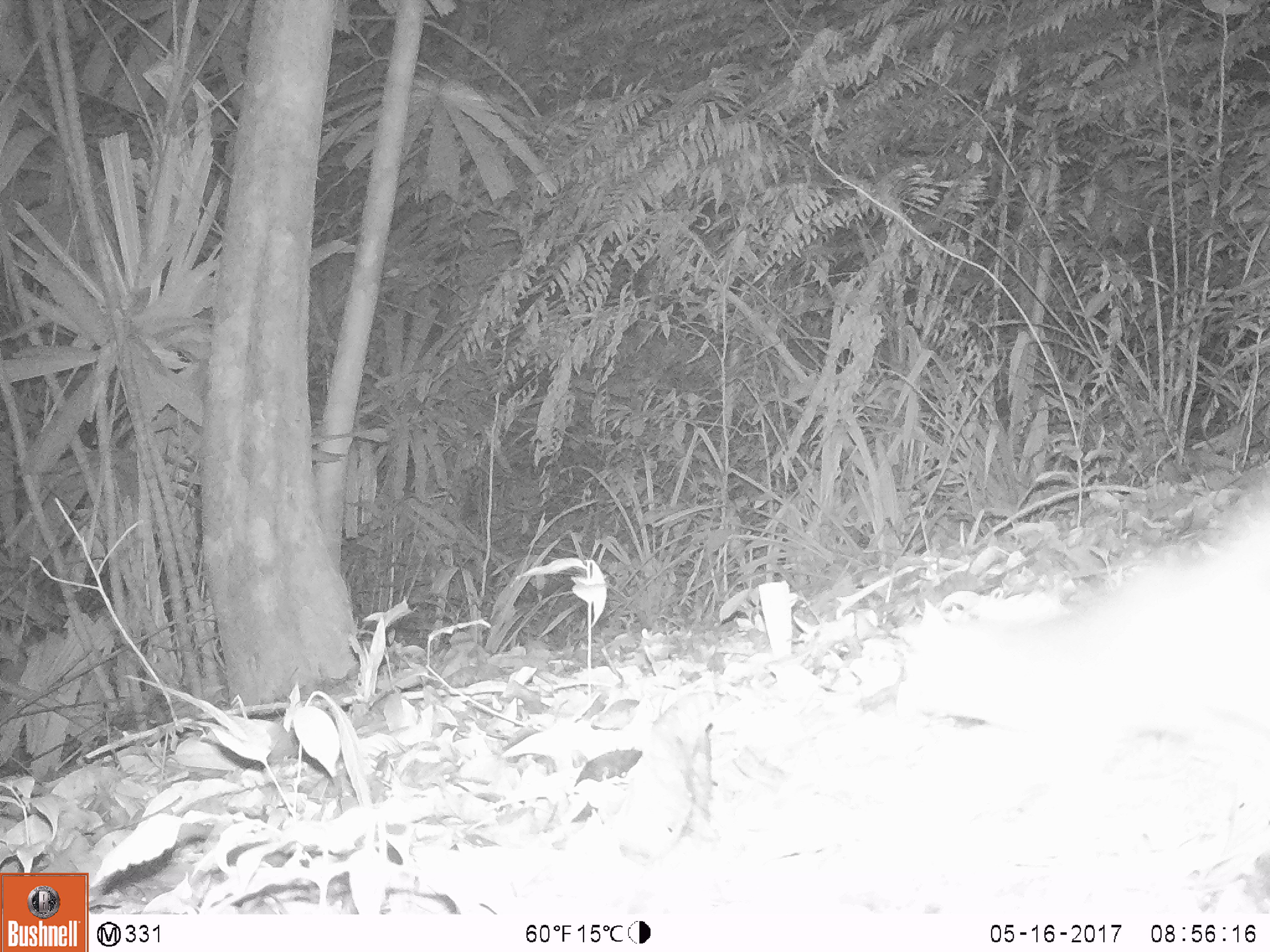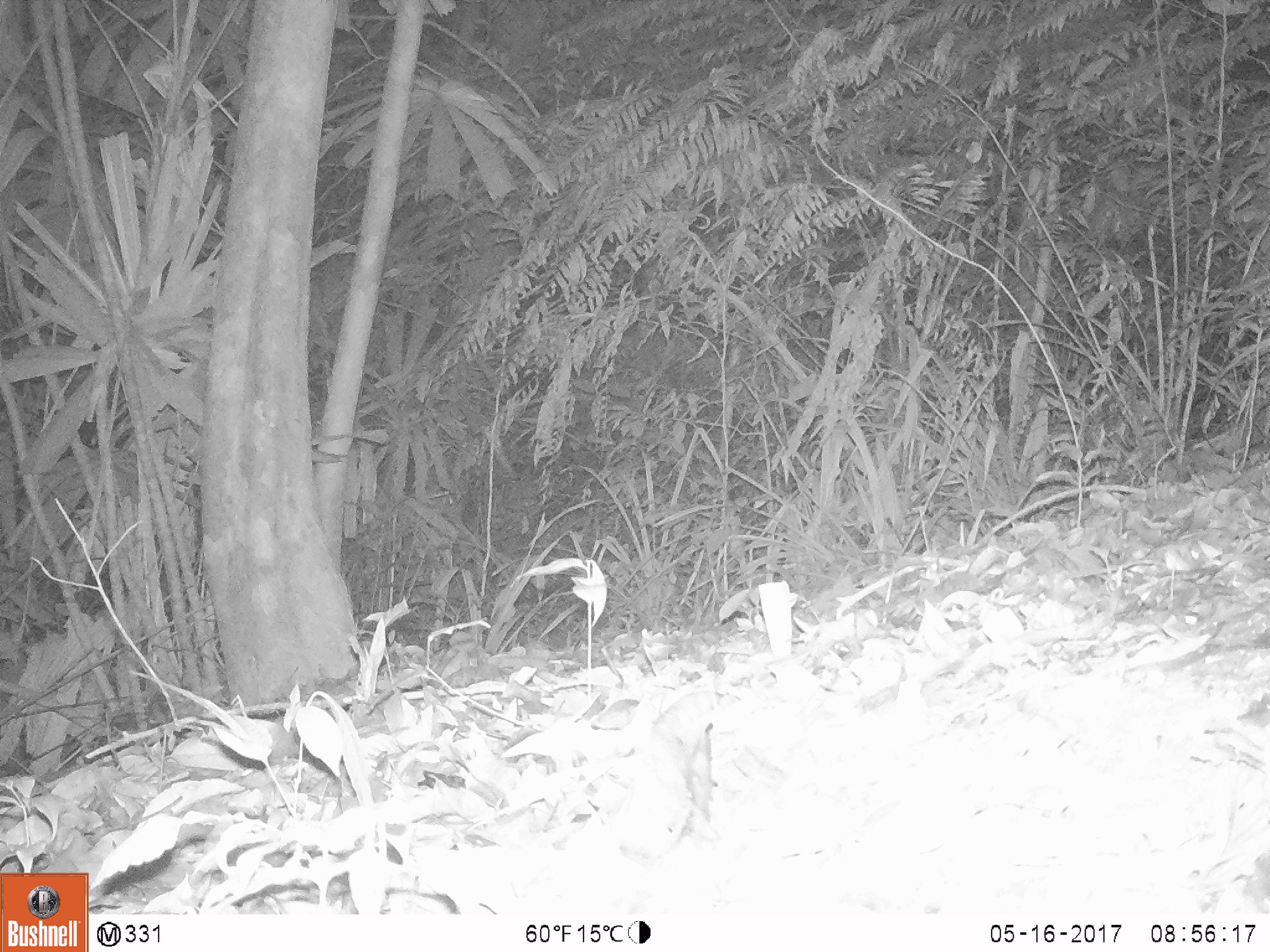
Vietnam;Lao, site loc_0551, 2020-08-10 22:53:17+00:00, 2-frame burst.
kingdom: Animalia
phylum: Chordata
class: Mammalia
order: Carnivora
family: Mustelidae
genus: Melogale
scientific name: Melogale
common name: ferret badger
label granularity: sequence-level